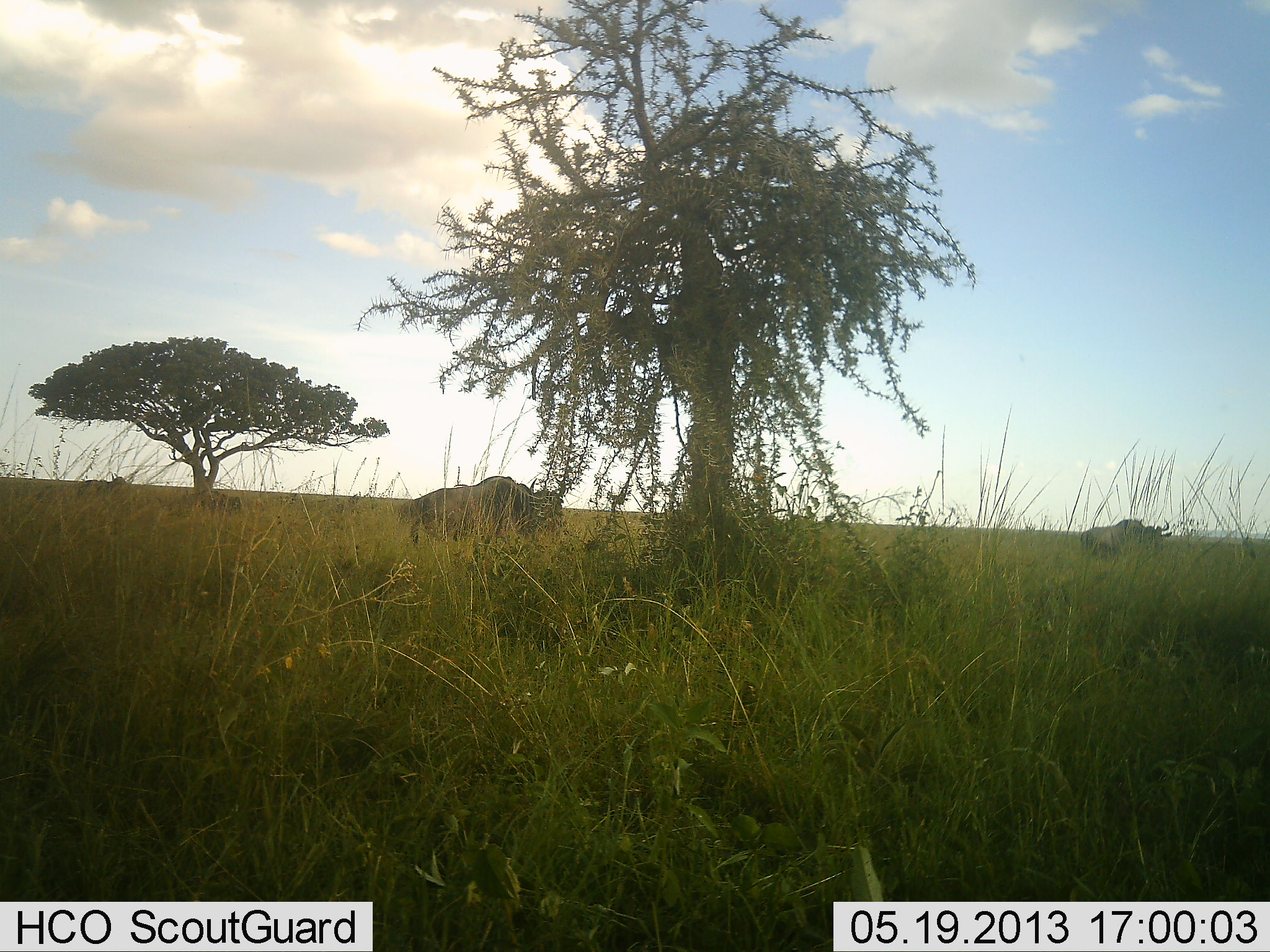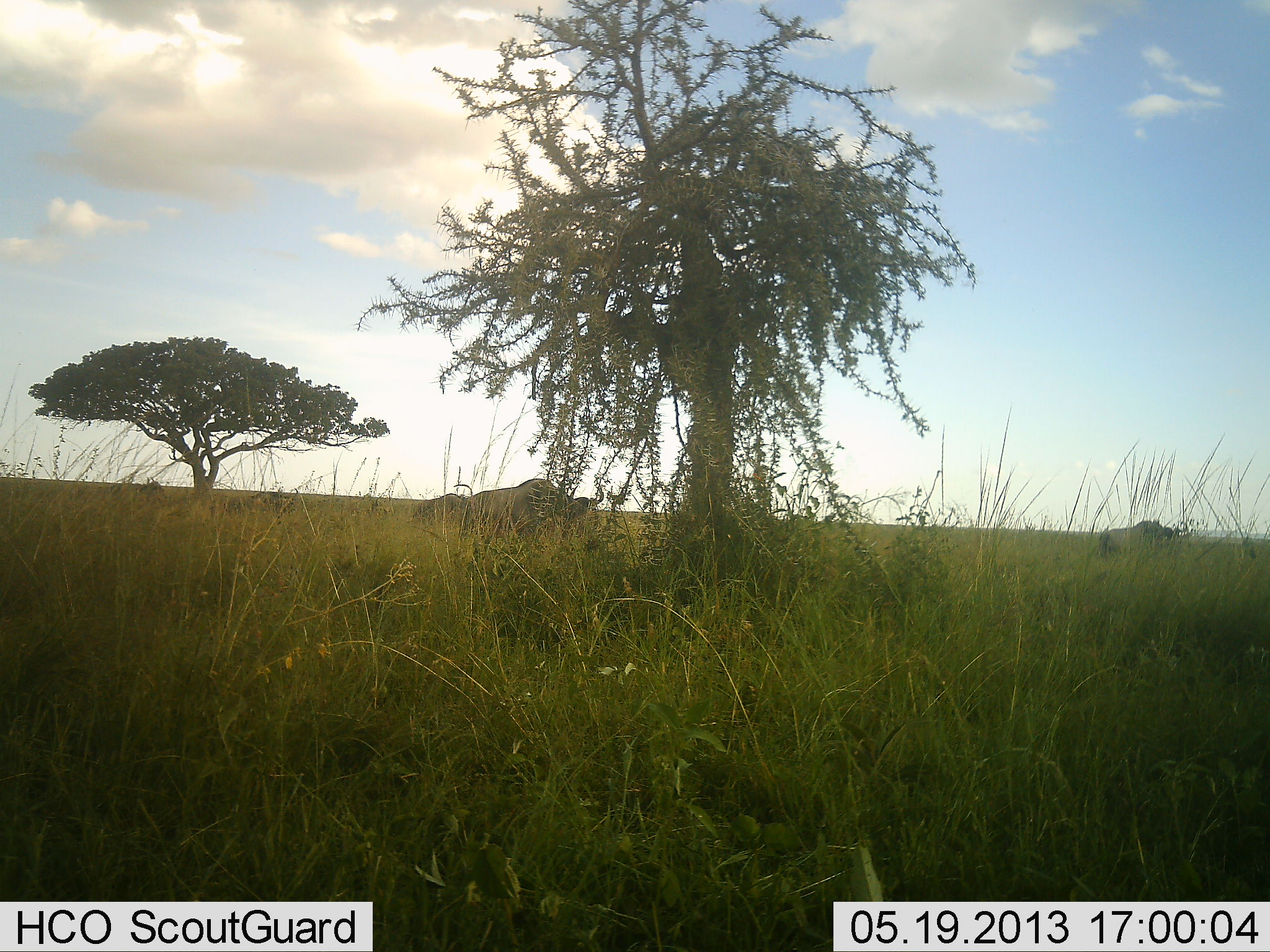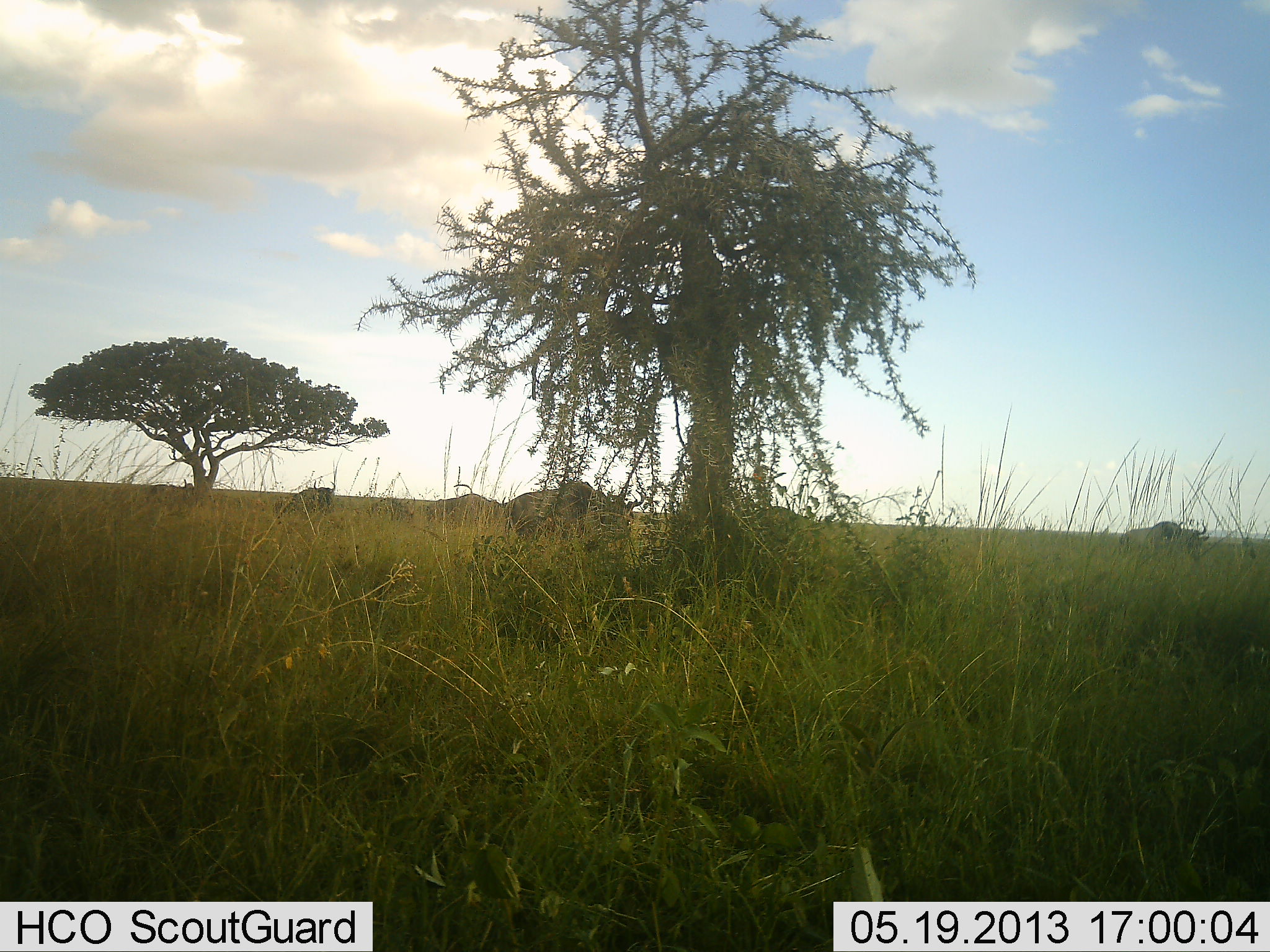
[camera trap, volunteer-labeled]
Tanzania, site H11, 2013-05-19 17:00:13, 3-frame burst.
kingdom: Animalia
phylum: Chordata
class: Mammalia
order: Artiodactyla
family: Bovidae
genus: Connochaetes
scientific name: Connochaetes taurinus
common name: blue wildebeest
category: wildebeest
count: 7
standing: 7%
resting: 0%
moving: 100%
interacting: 0%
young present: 7%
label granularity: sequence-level